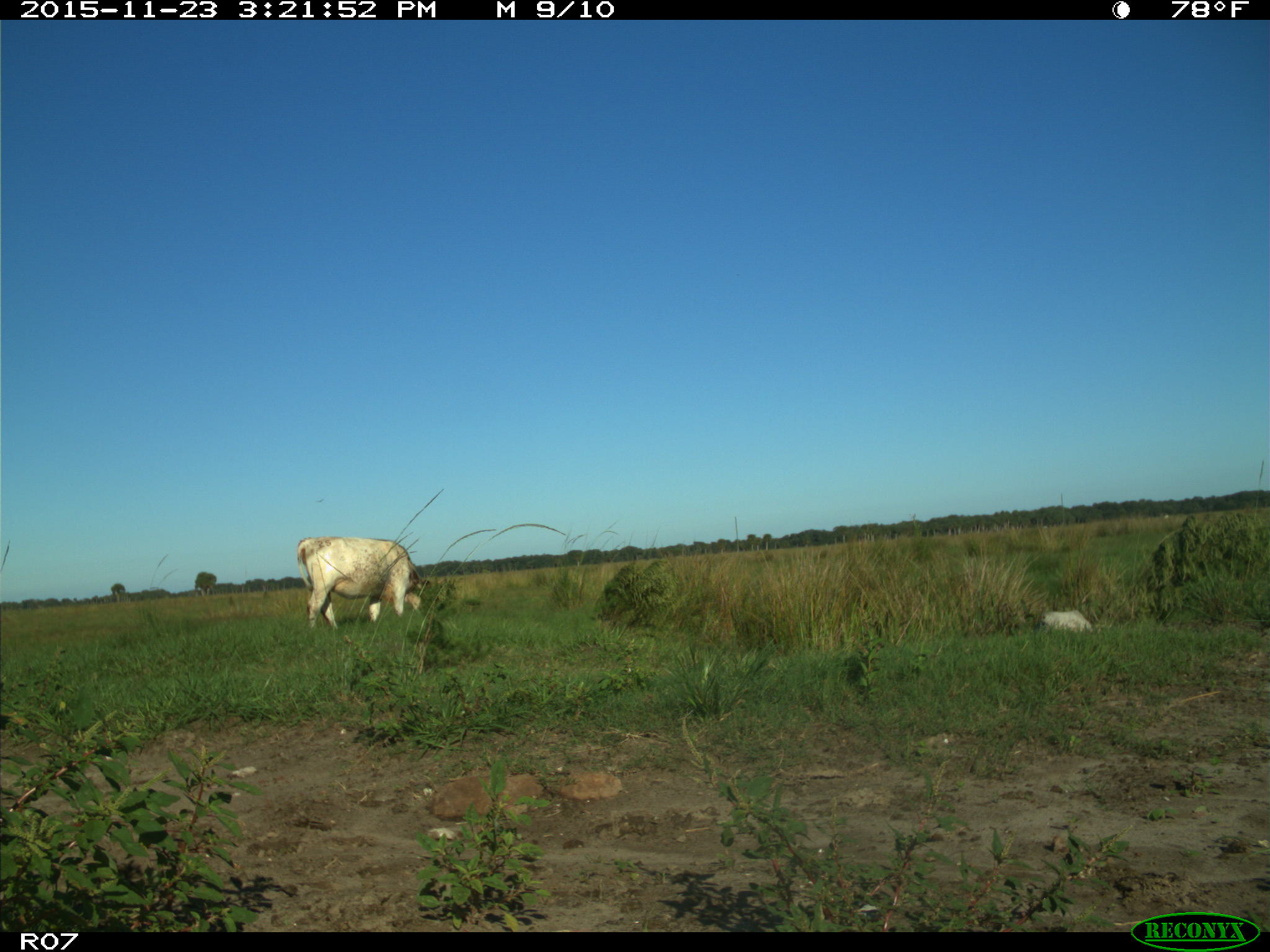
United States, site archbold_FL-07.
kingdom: Animalia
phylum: Chordata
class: Mammalia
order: Artiodactyla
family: Bovidae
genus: Bos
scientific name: Bos taurus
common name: domestic cow